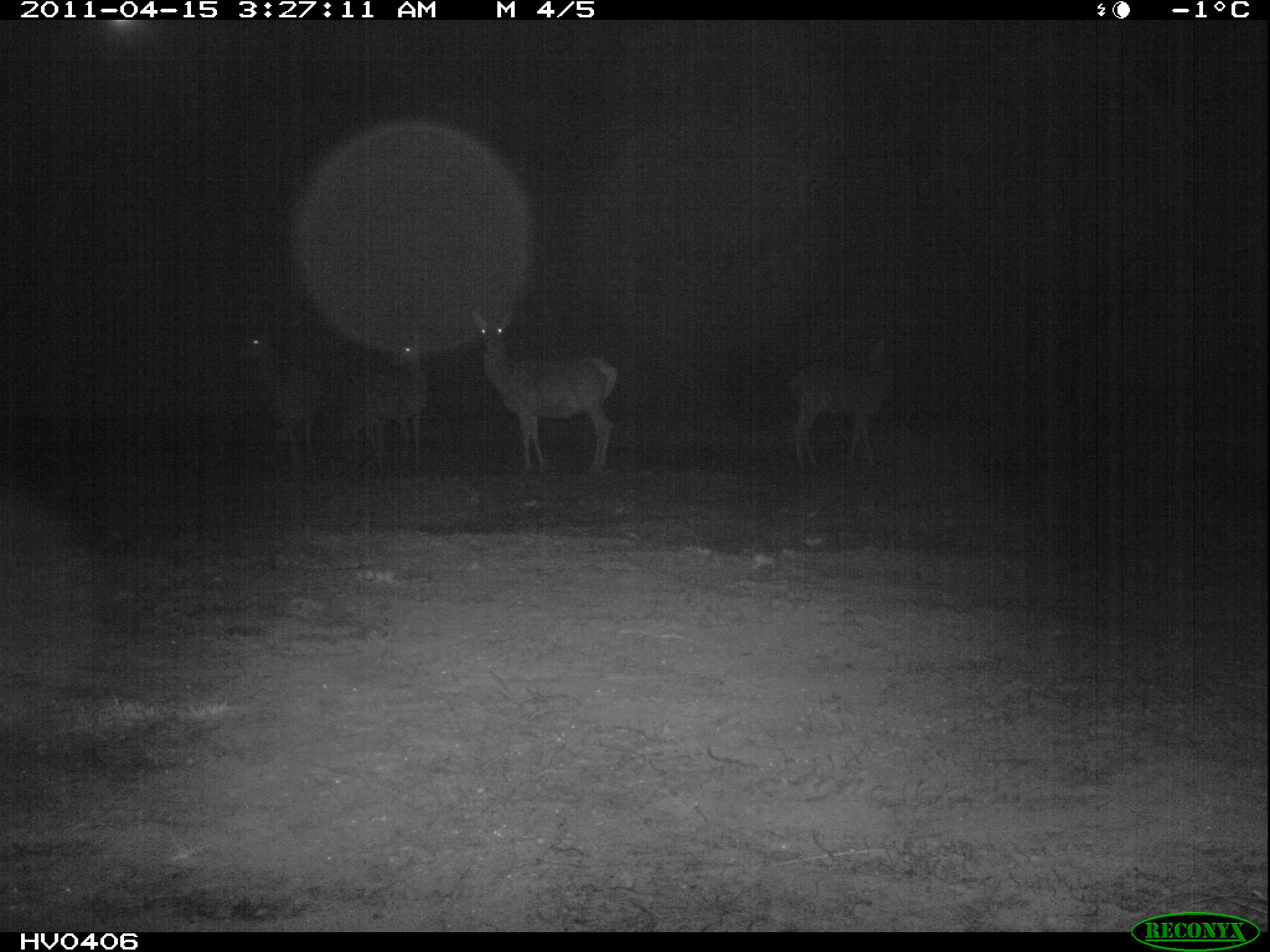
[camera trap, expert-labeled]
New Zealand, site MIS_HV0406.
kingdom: Animalia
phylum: Chordata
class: Mammalia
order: Artiodactyla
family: Cervidae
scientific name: Cervidae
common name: deer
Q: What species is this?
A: Deer (Cervidae).